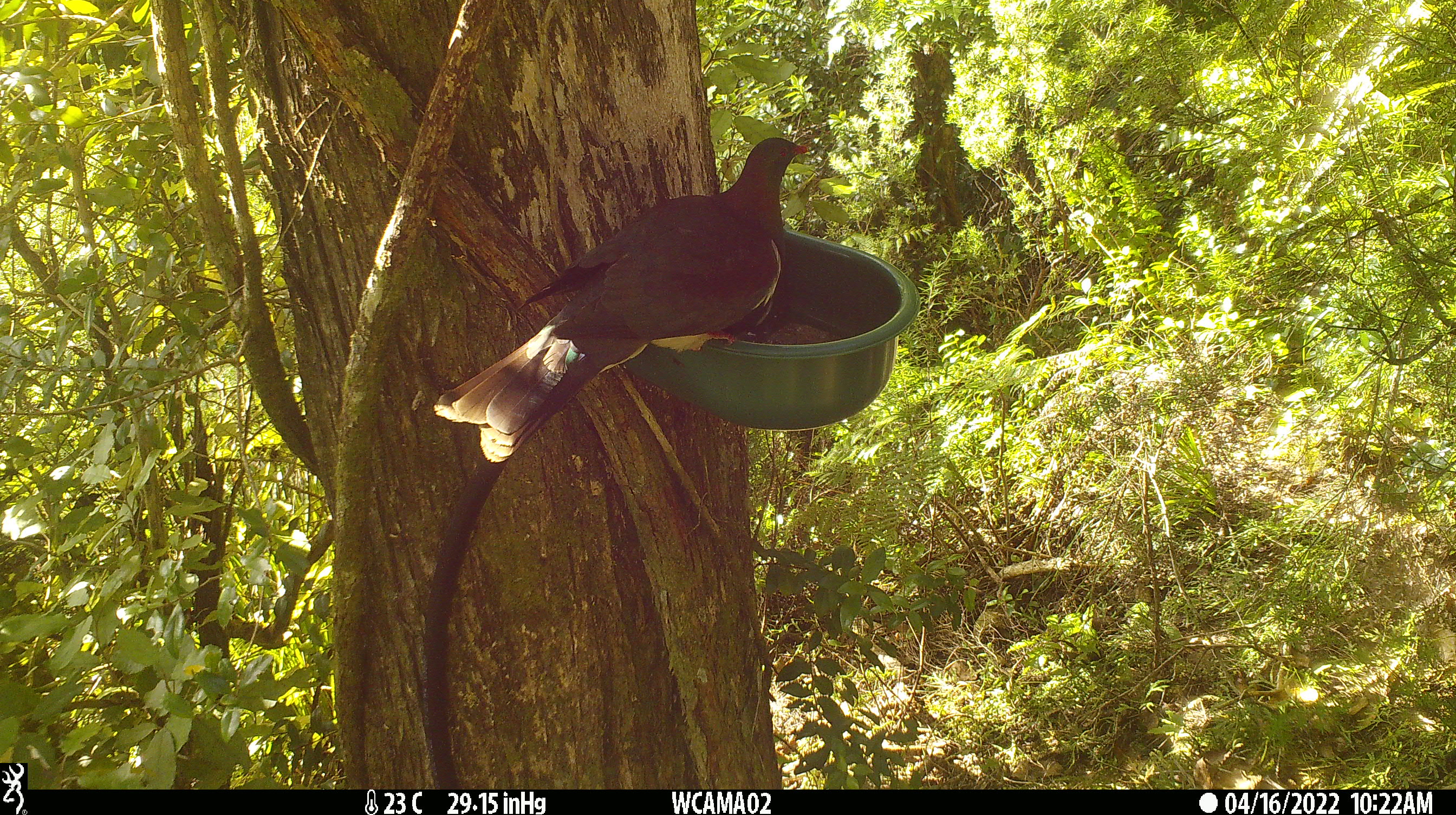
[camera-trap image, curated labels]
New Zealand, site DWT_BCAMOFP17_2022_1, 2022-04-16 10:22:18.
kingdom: Animalia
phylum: Chordata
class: Aves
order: Columbiformes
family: Columbidae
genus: Hemiphaga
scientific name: Hemiphaga novaeseelandiae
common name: new zealand pigeon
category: kereru